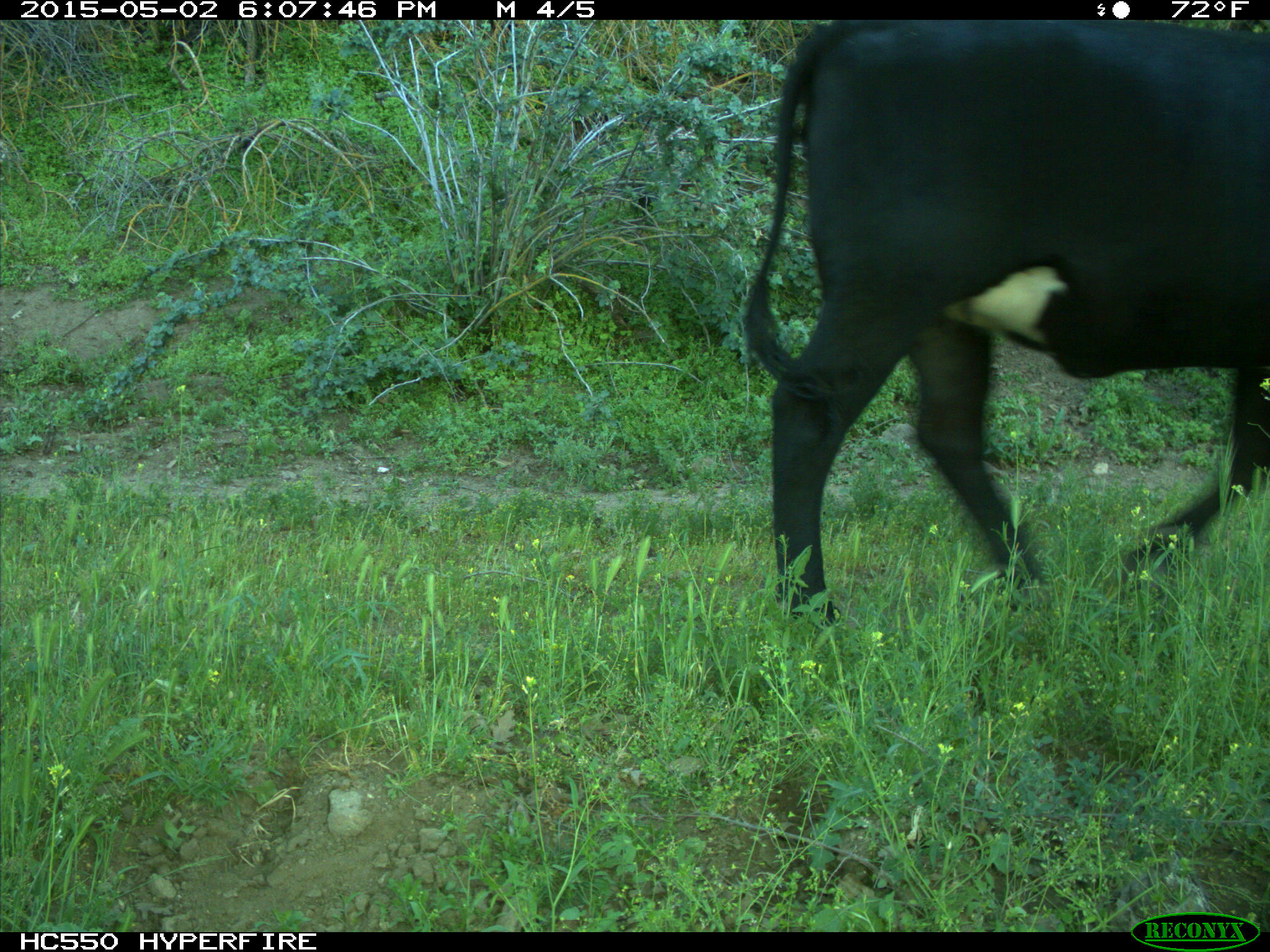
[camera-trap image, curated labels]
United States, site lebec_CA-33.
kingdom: Animalia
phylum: Chordata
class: Mammalia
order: Artiodactyla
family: Bovidae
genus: Bos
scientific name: Bos taurus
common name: domestic cow